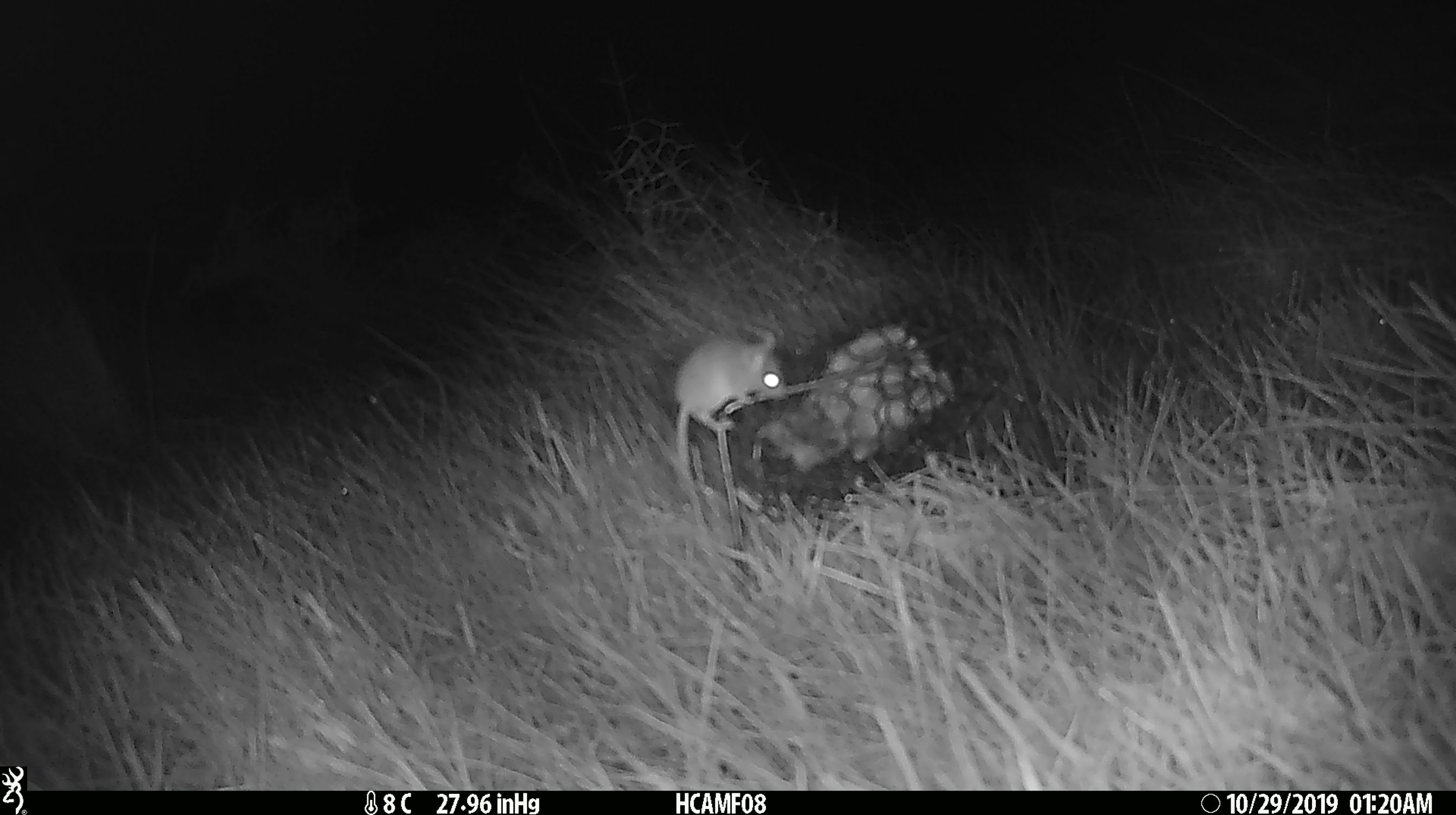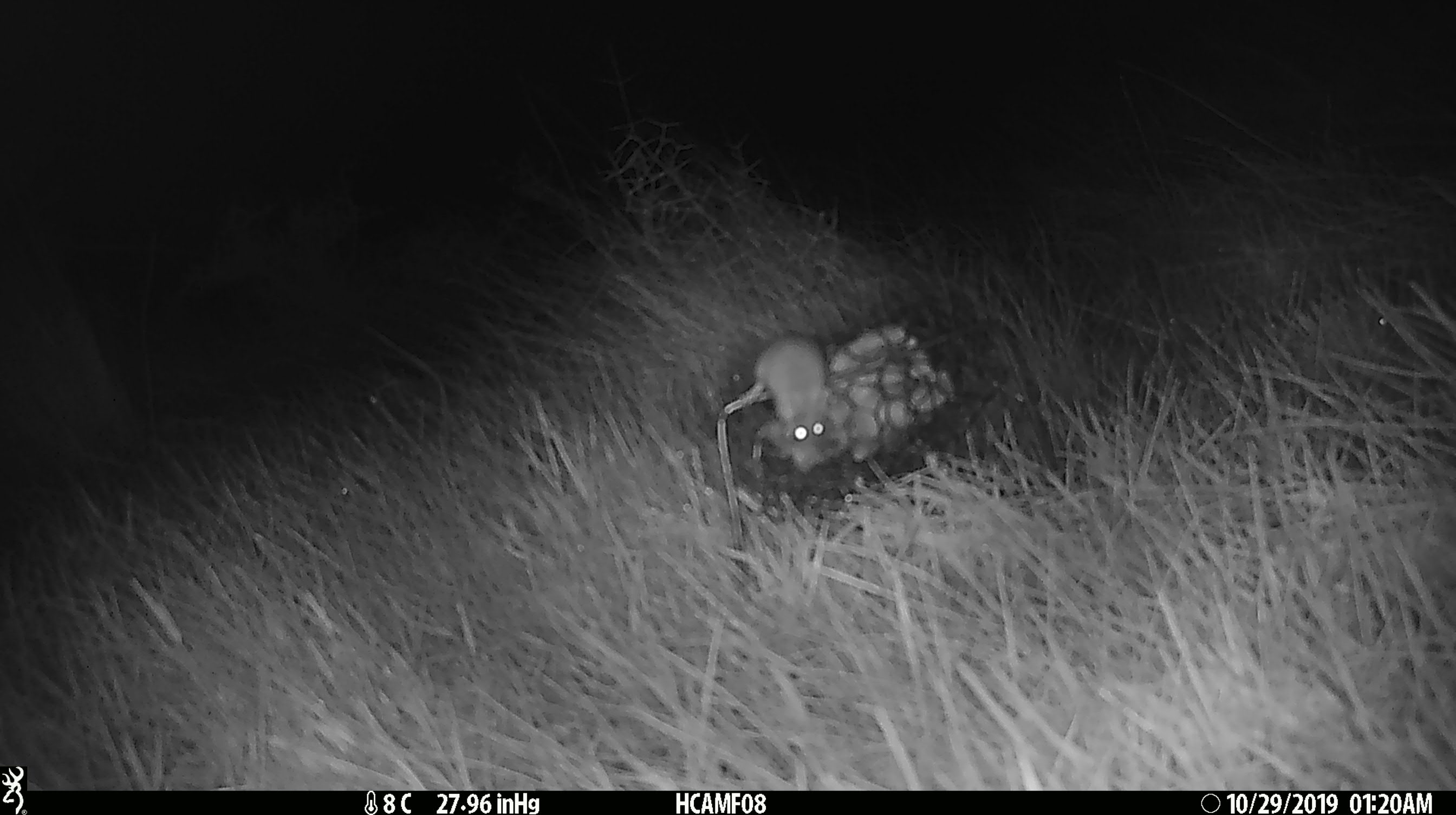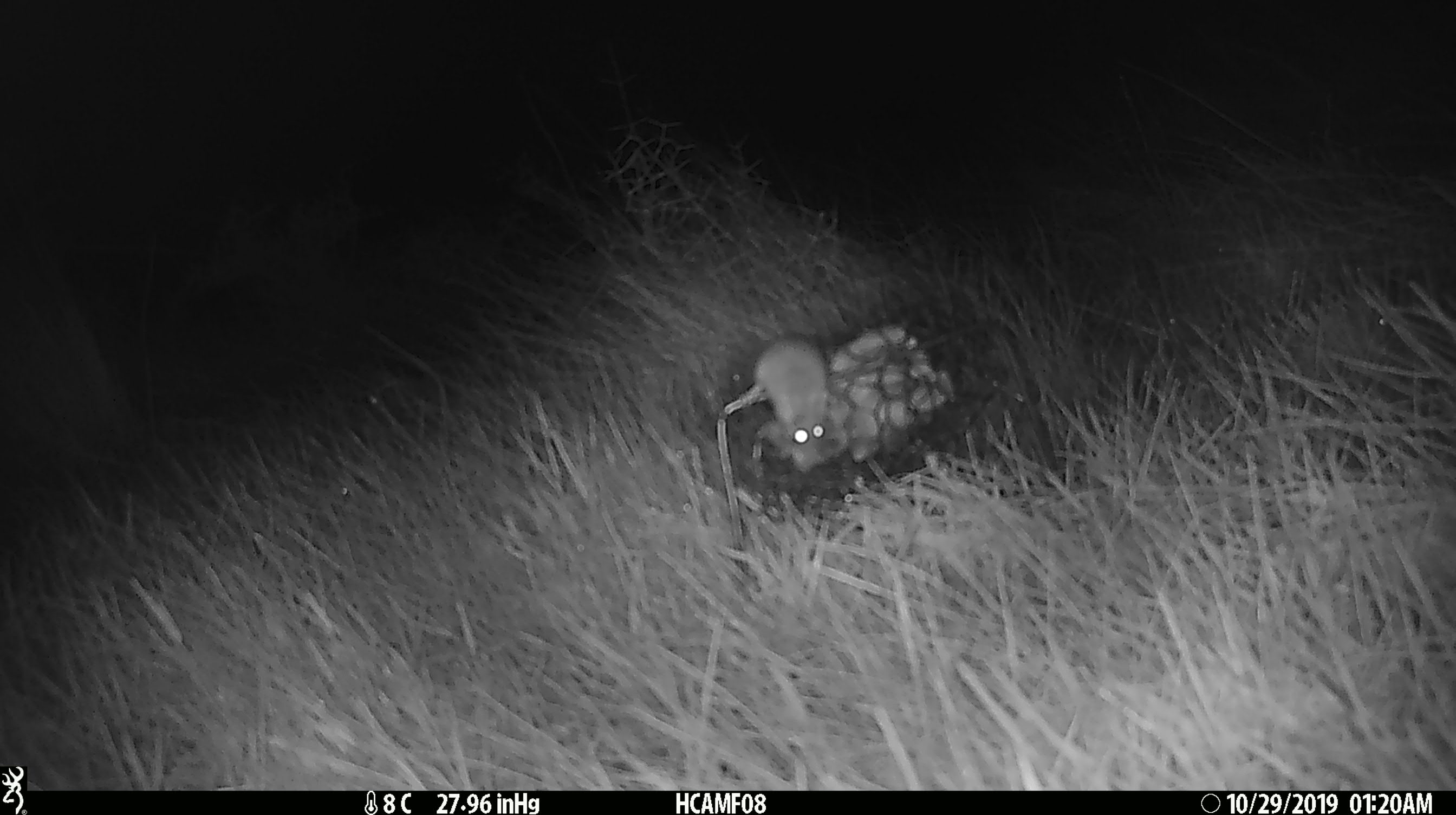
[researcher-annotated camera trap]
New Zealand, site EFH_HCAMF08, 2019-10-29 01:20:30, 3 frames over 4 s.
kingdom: Animalia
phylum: Chordata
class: Mammalia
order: Rodentia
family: Muridae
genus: Mus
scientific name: Mus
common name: mouse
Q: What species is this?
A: Mouse (Mus).